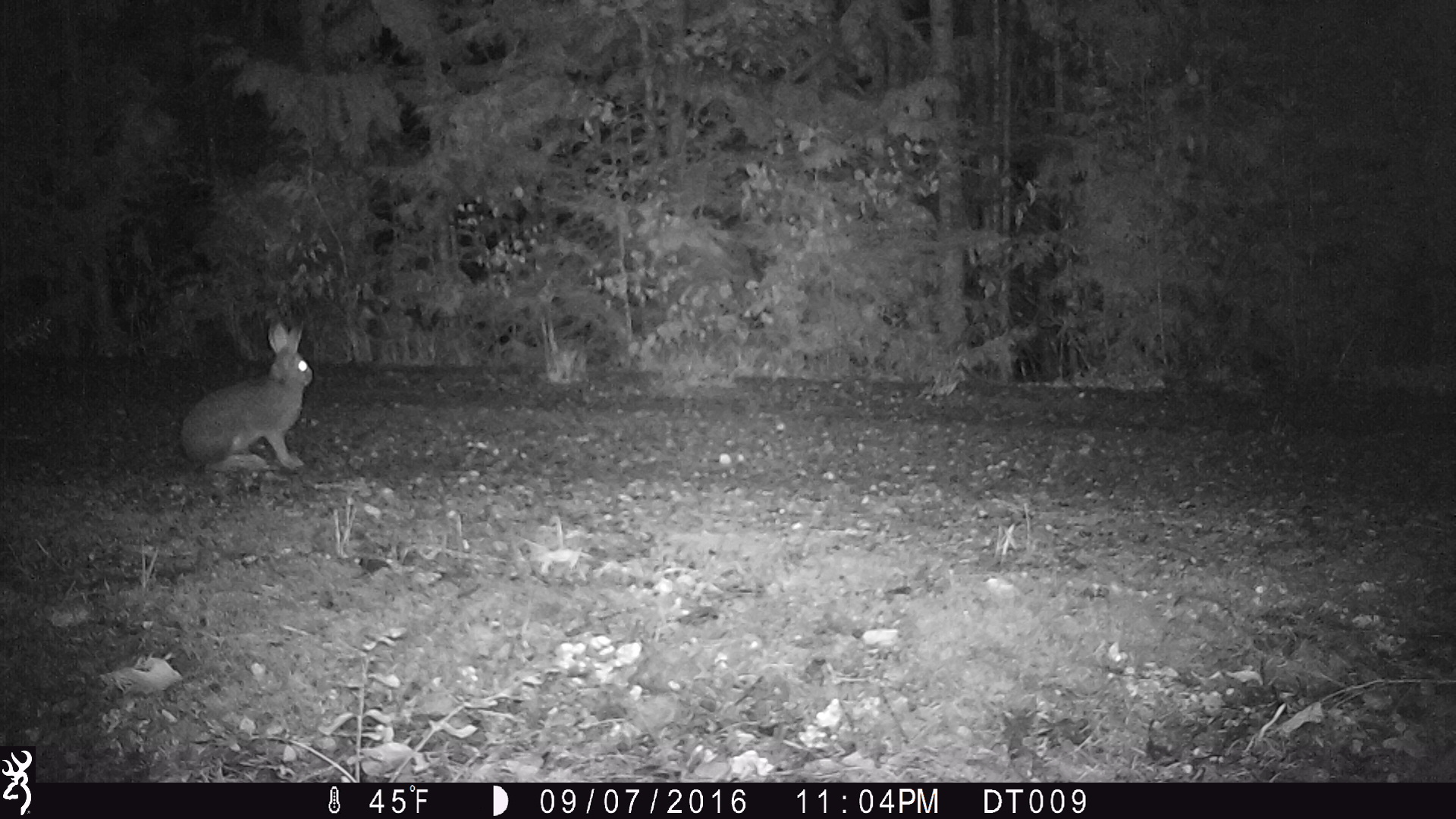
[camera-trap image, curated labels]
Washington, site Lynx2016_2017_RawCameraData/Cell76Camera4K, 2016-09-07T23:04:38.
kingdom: Animalia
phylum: Chordata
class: Mammalia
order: Lagomorpha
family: Leporidae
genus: Lepus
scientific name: Lepus americanus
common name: snowshoe hare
Lepus americanus (snowshoe hare). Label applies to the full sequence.